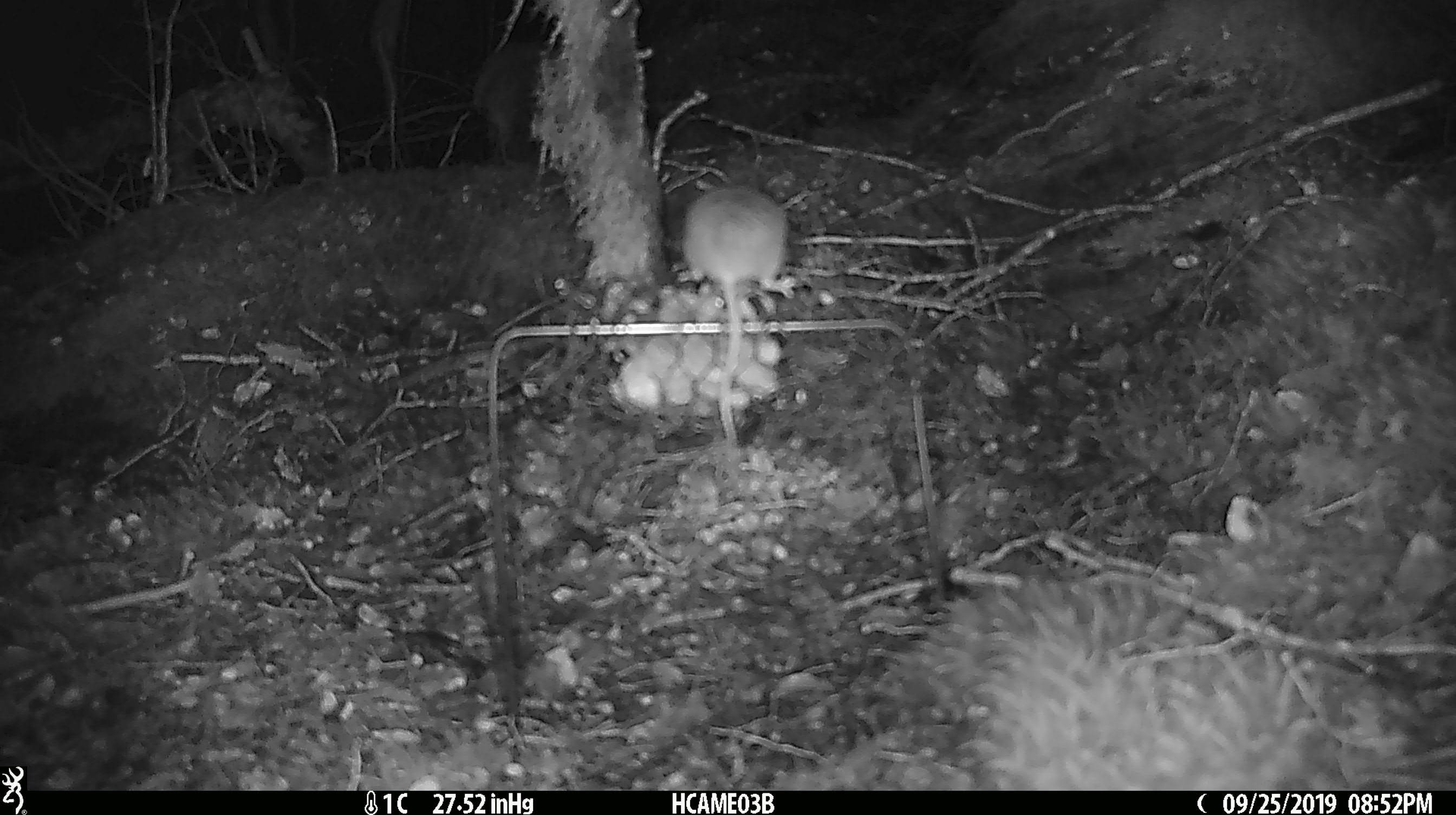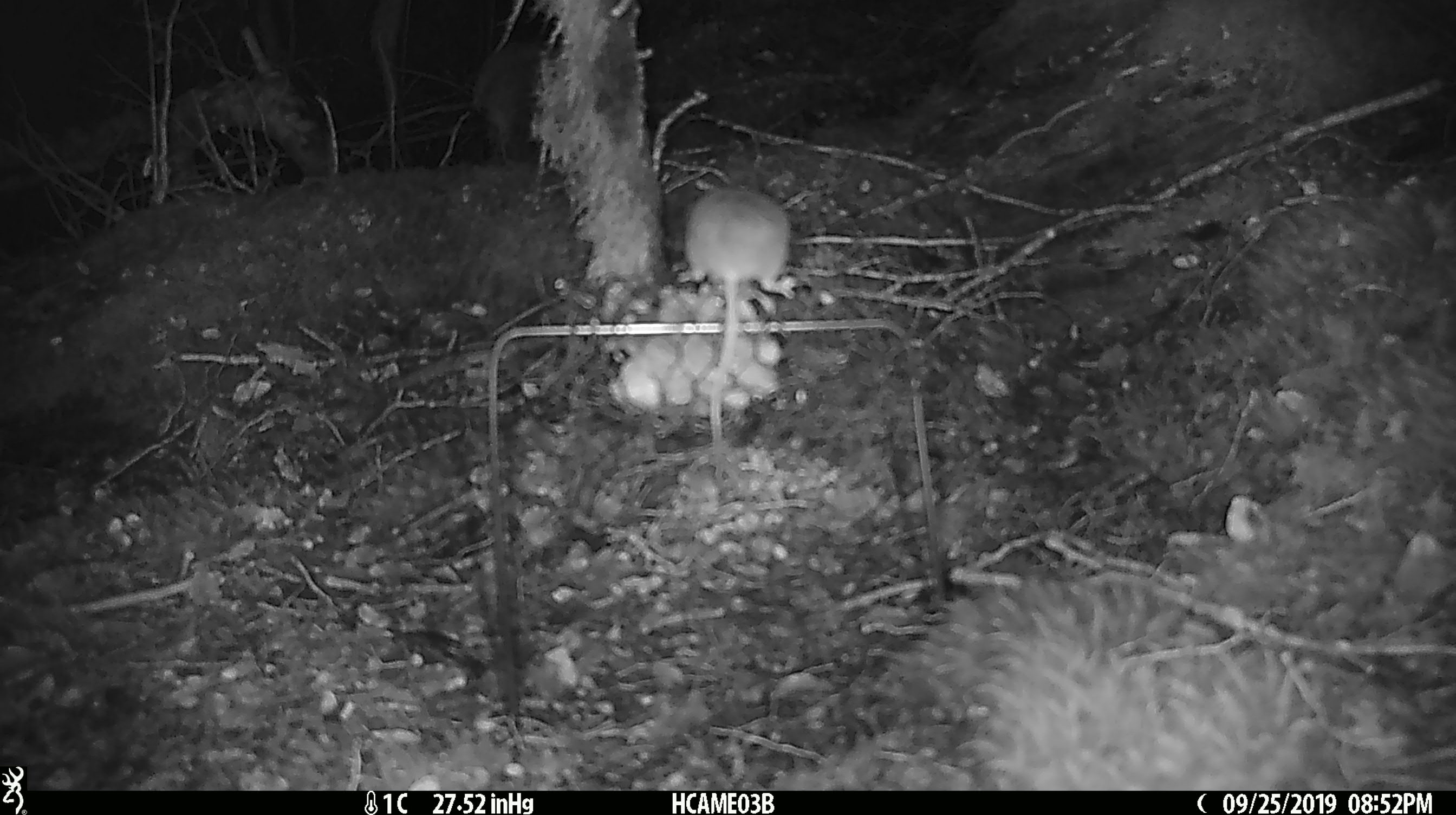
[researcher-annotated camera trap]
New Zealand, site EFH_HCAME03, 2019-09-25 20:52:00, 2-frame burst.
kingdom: Animalia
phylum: Chordata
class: Mammalia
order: Rodentia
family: Muridae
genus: Mus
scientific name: Mus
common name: mouse